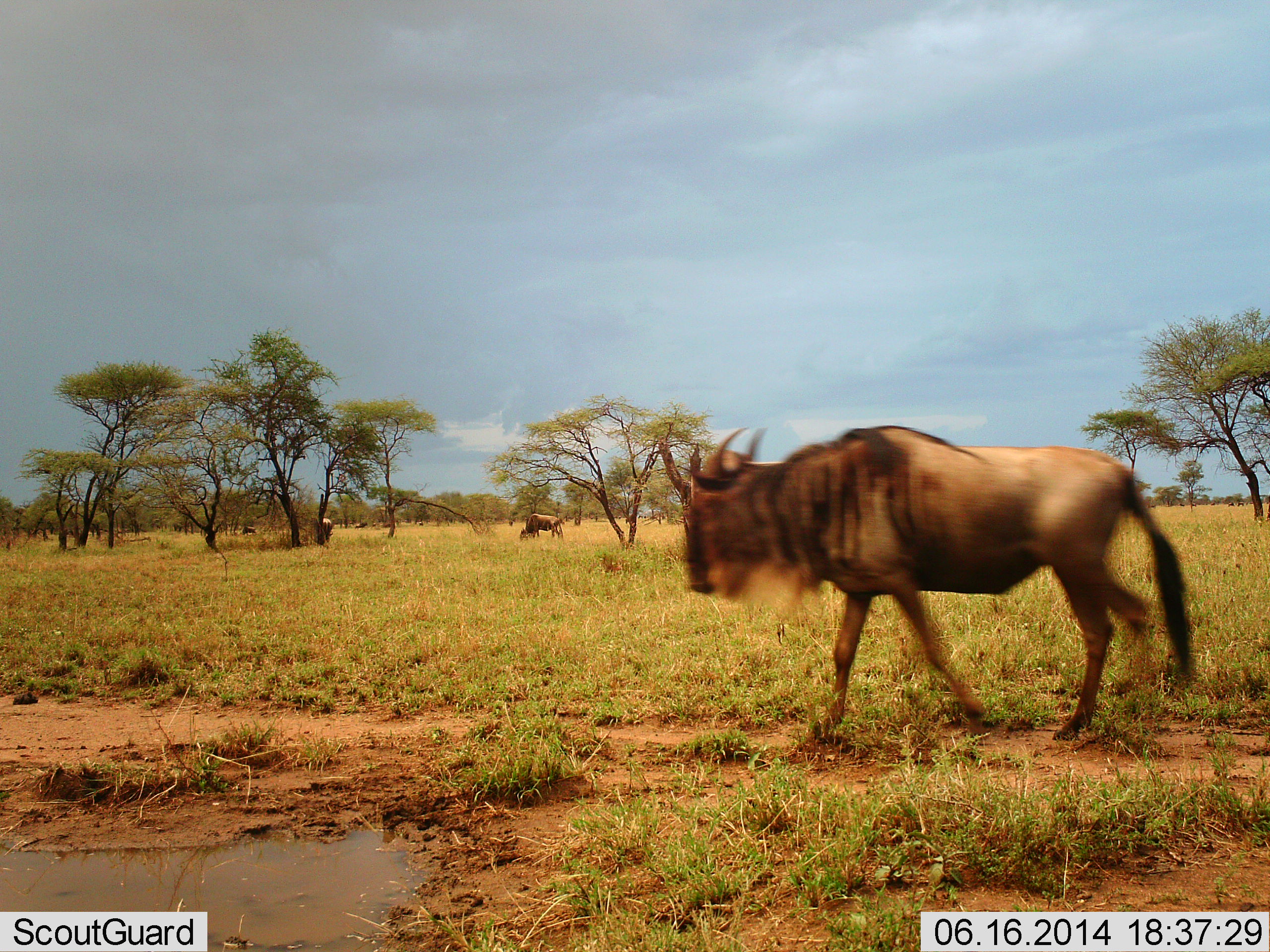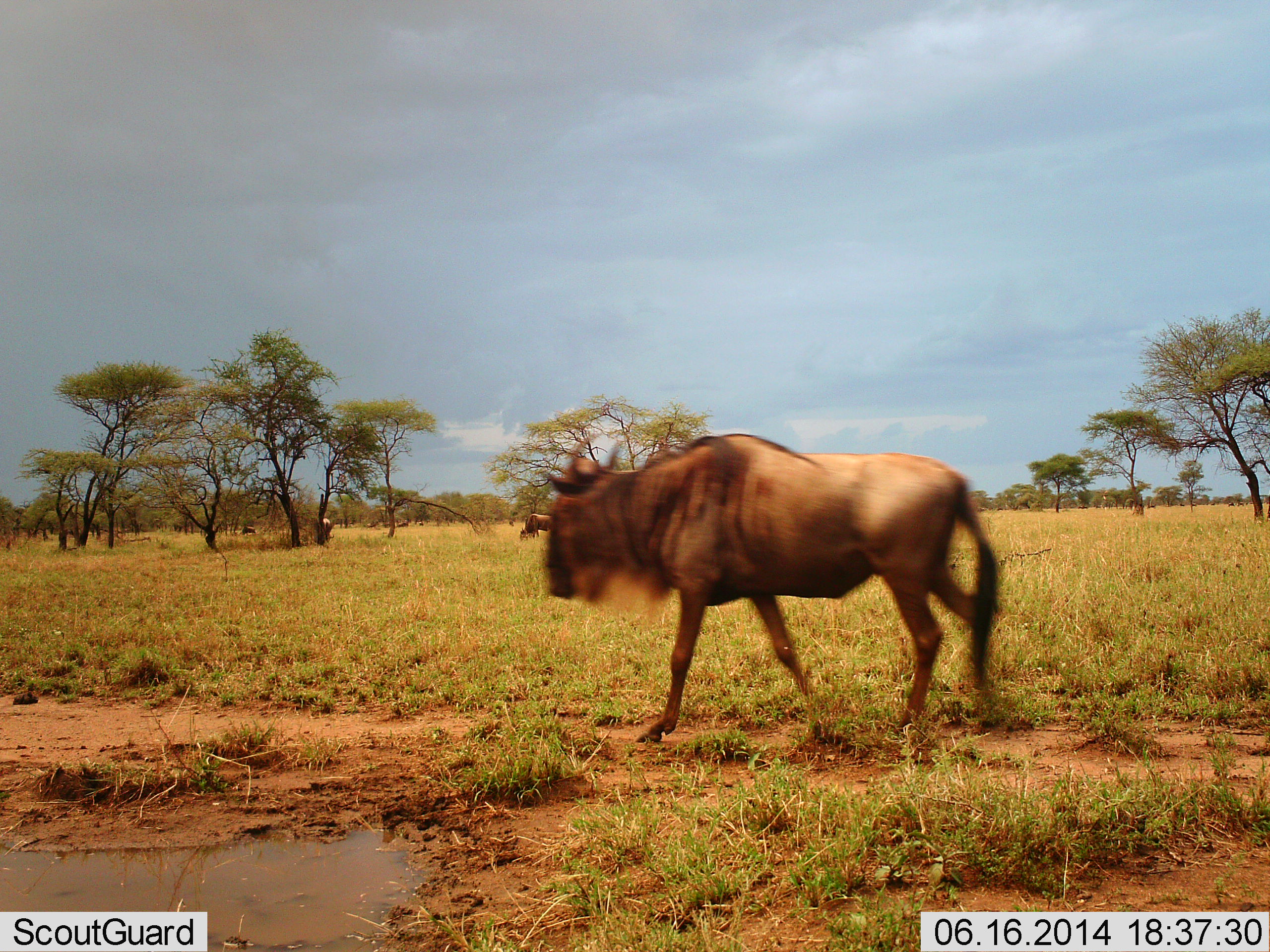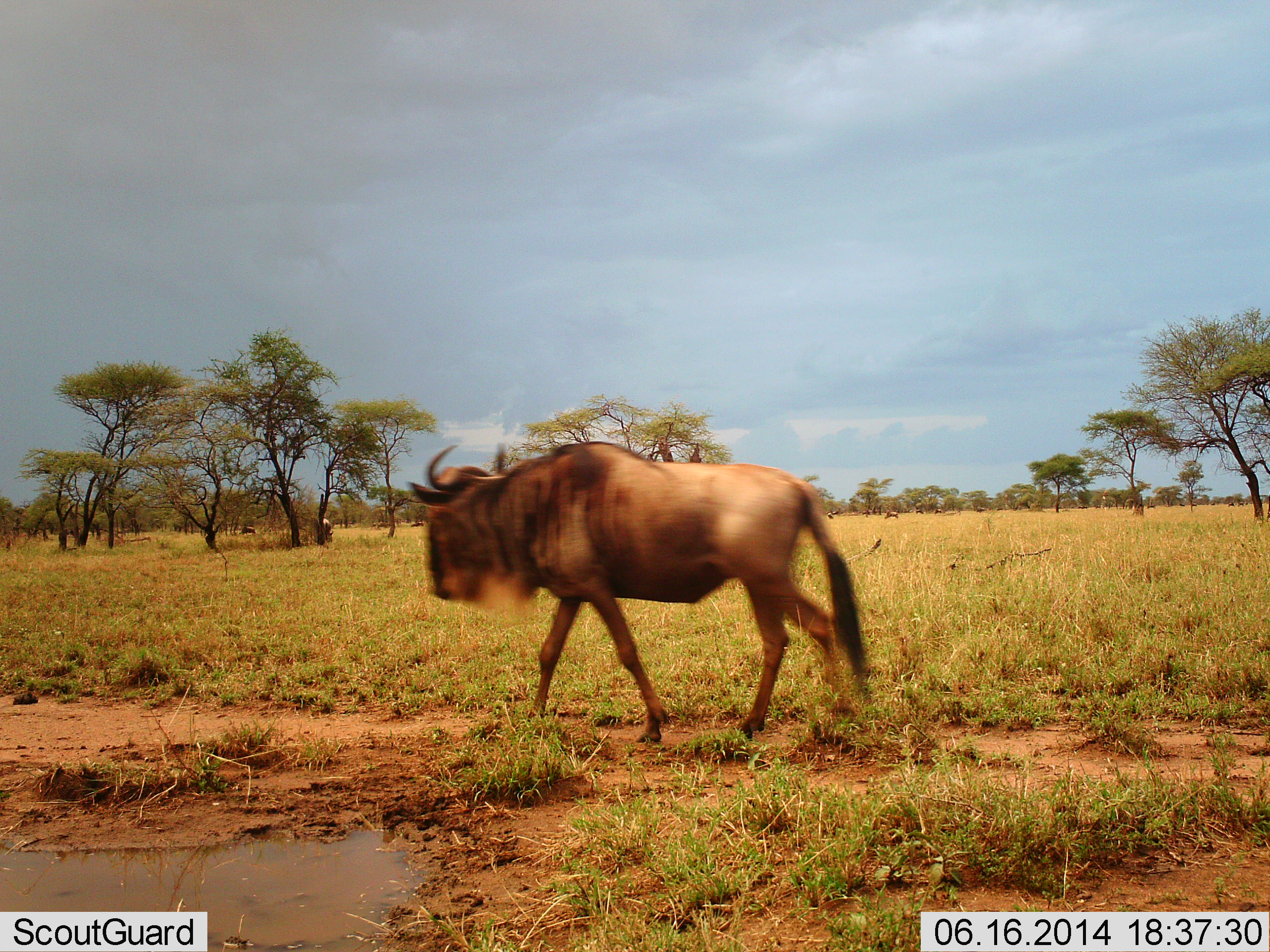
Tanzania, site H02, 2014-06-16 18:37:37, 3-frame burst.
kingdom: Animalia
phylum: Chordata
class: Mammalia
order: Artiodactyla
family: Bovidae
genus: Connochaetes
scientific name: Connochaetes taurinus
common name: blue wildebeest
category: wildebeest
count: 2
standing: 50%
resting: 0%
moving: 90%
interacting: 0%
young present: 0%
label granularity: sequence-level